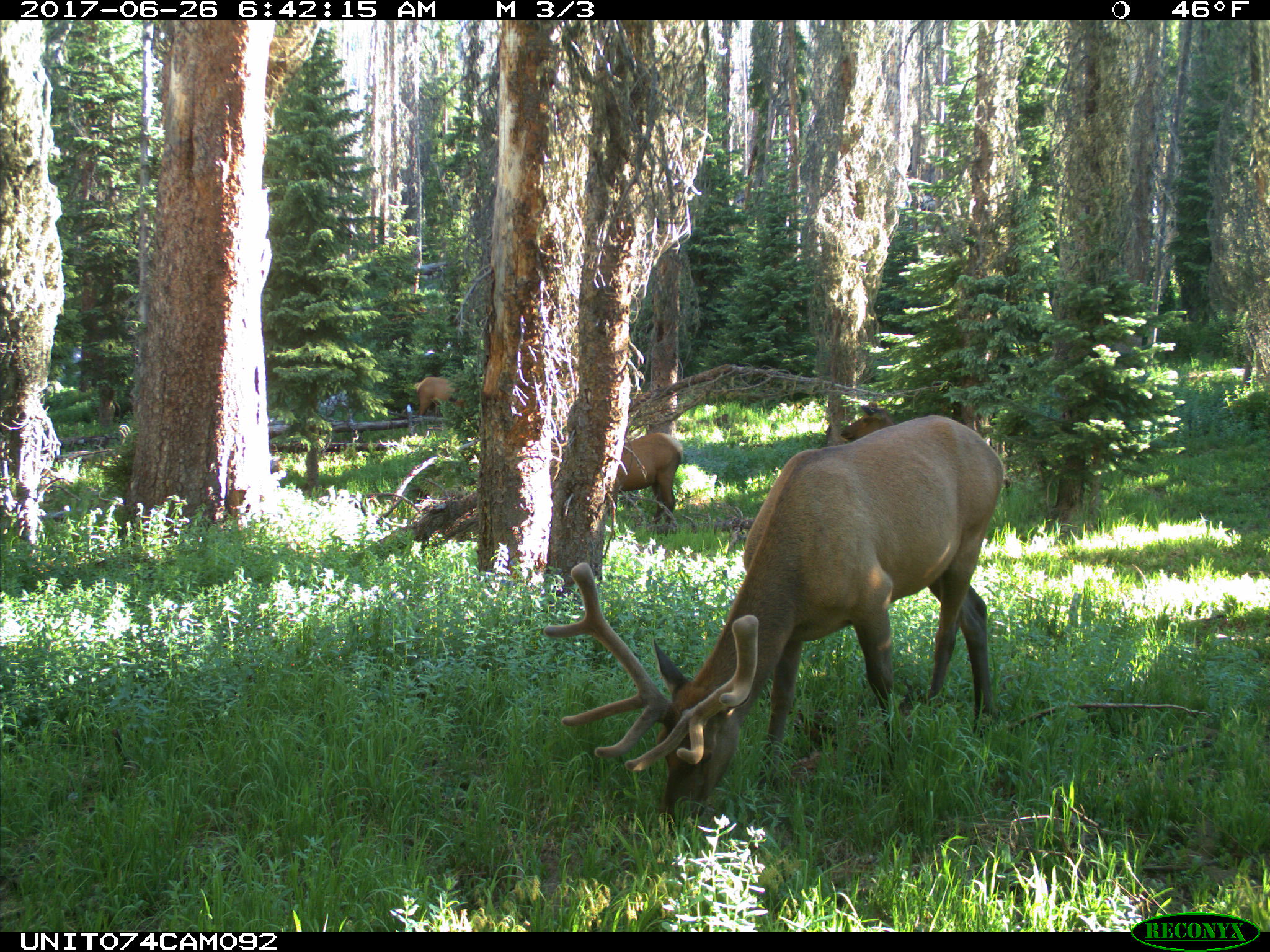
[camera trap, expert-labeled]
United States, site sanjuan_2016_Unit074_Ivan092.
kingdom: Animalia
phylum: Chordata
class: Mammalia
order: Artiodactyla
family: Cervidae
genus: Cervus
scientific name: Cervus elaphus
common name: red deer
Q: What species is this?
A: Cervus elaphus (red deer).